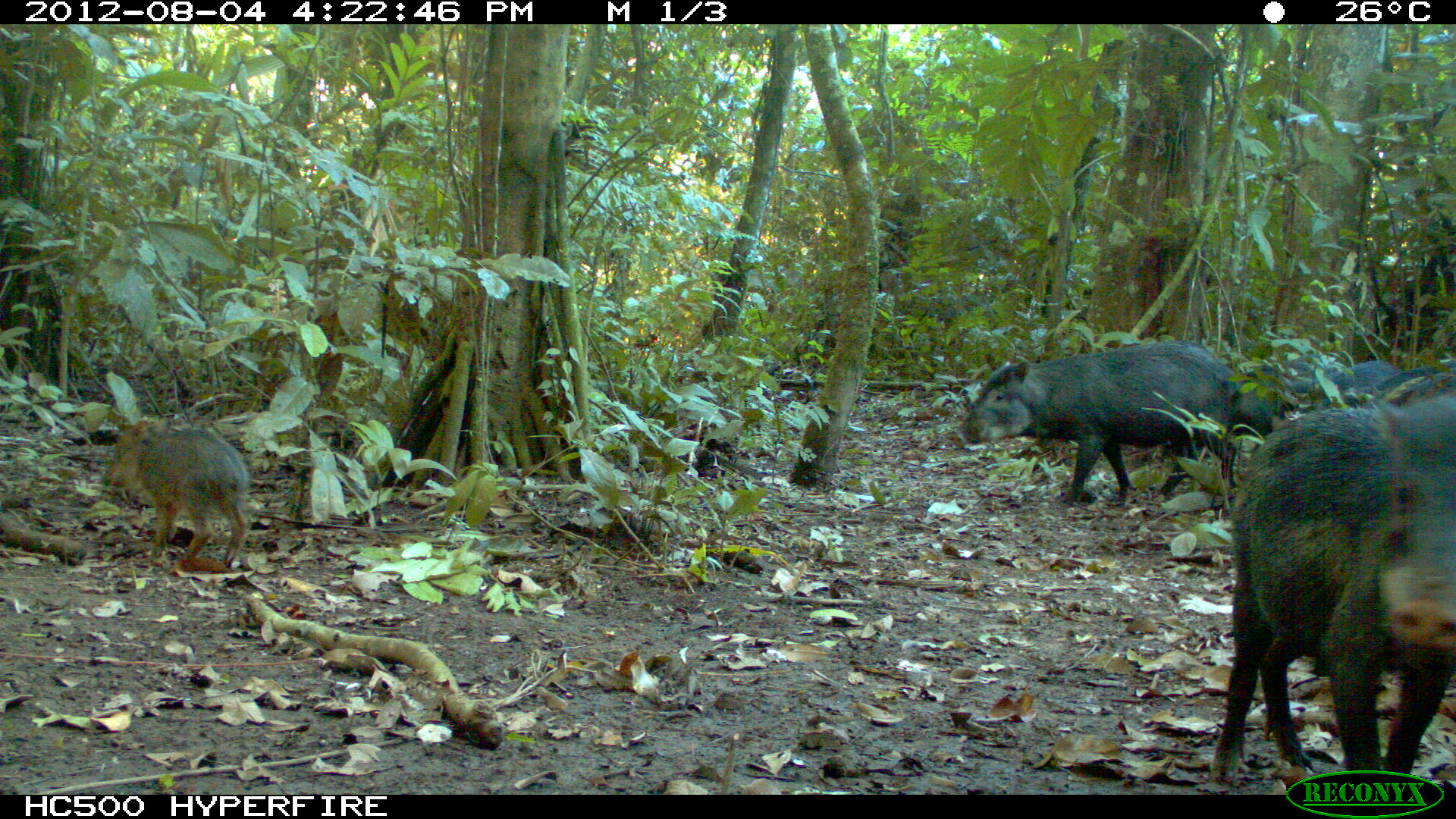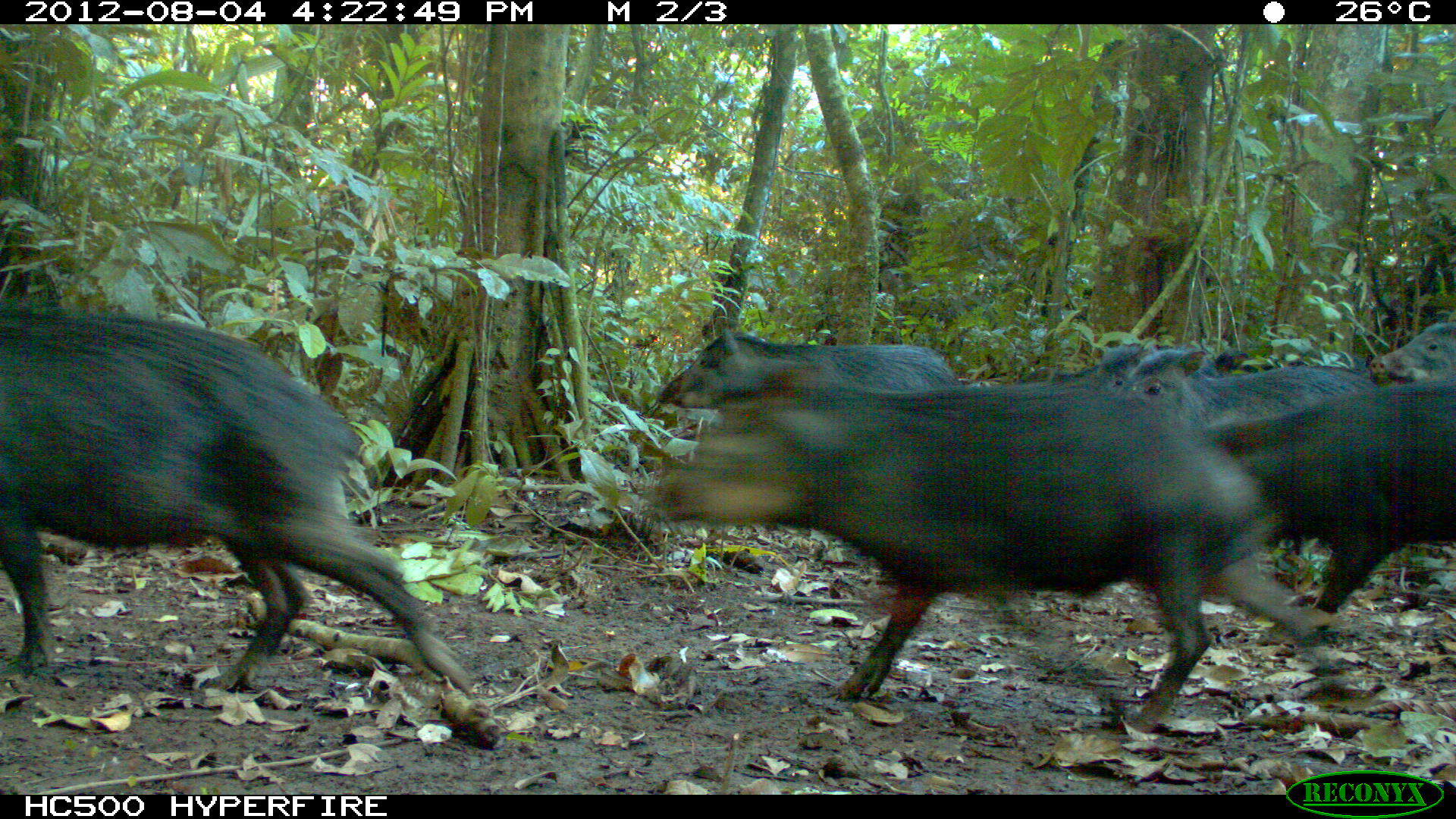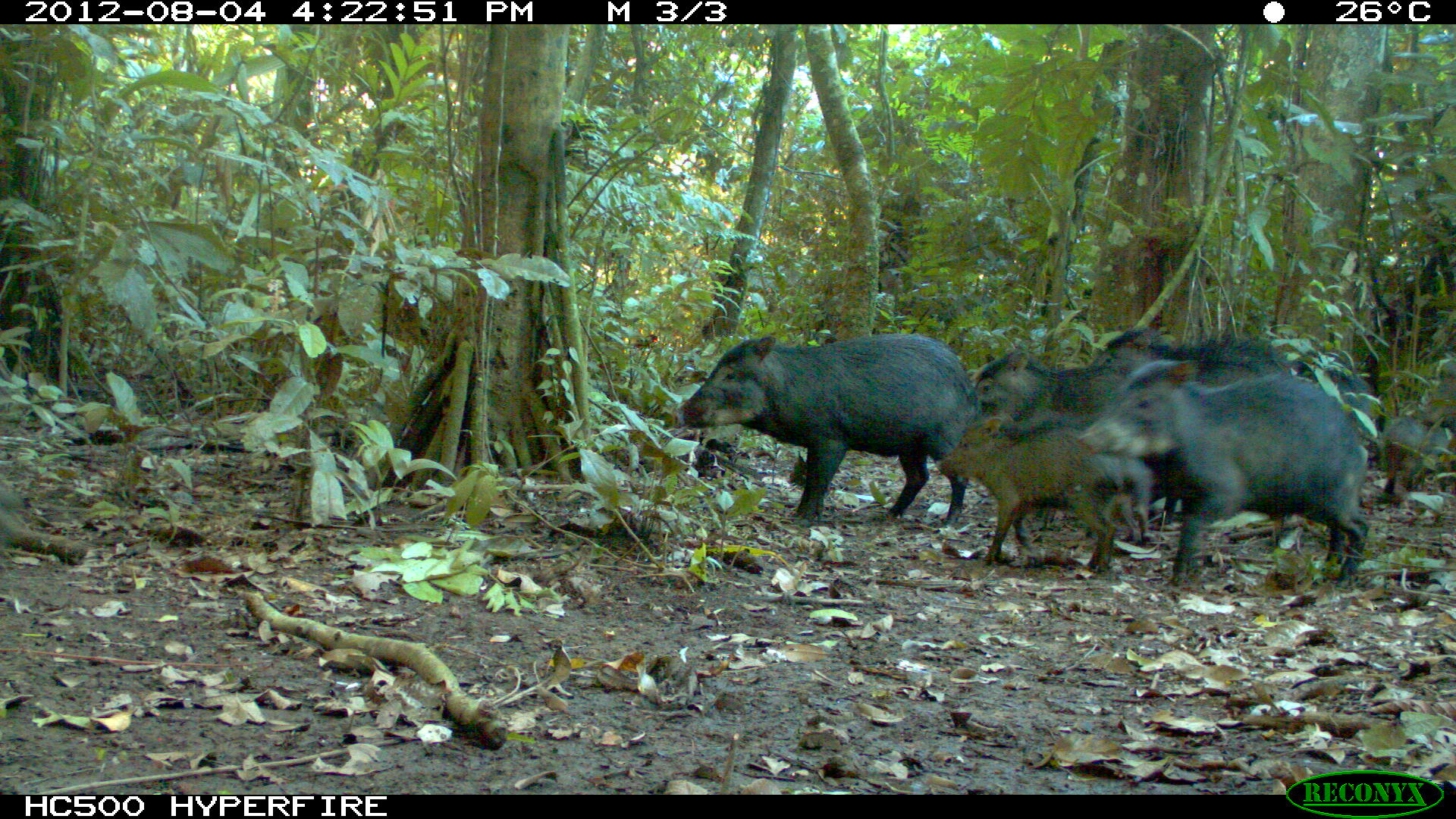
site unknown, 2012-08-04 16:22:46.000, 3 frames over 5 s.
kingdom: Animalia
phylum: Chordata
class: Mammalia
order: Artiodactyla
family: Tayassuidae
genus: Tayassu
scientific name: Tayassu pecari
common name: white-lipped peccary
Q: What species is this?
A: Tayassu pecari (white-lipped peccary).